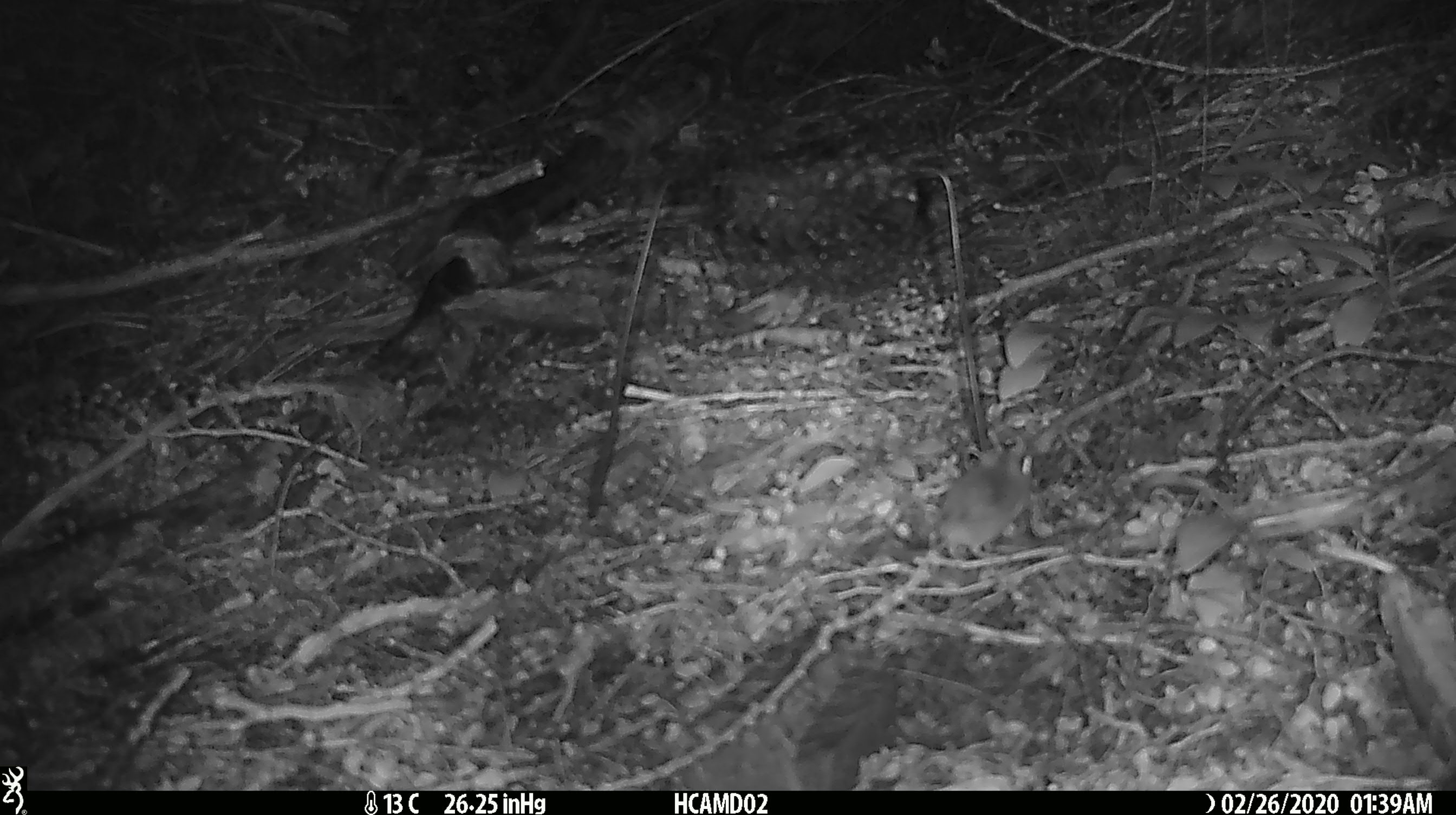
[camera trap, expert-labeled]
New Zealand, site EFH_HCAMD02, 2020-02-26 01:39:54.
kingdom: Animalia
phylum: Chordata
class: Mammalia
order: Rodentia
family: Muridae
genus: Mus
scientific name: Mus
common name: mouse